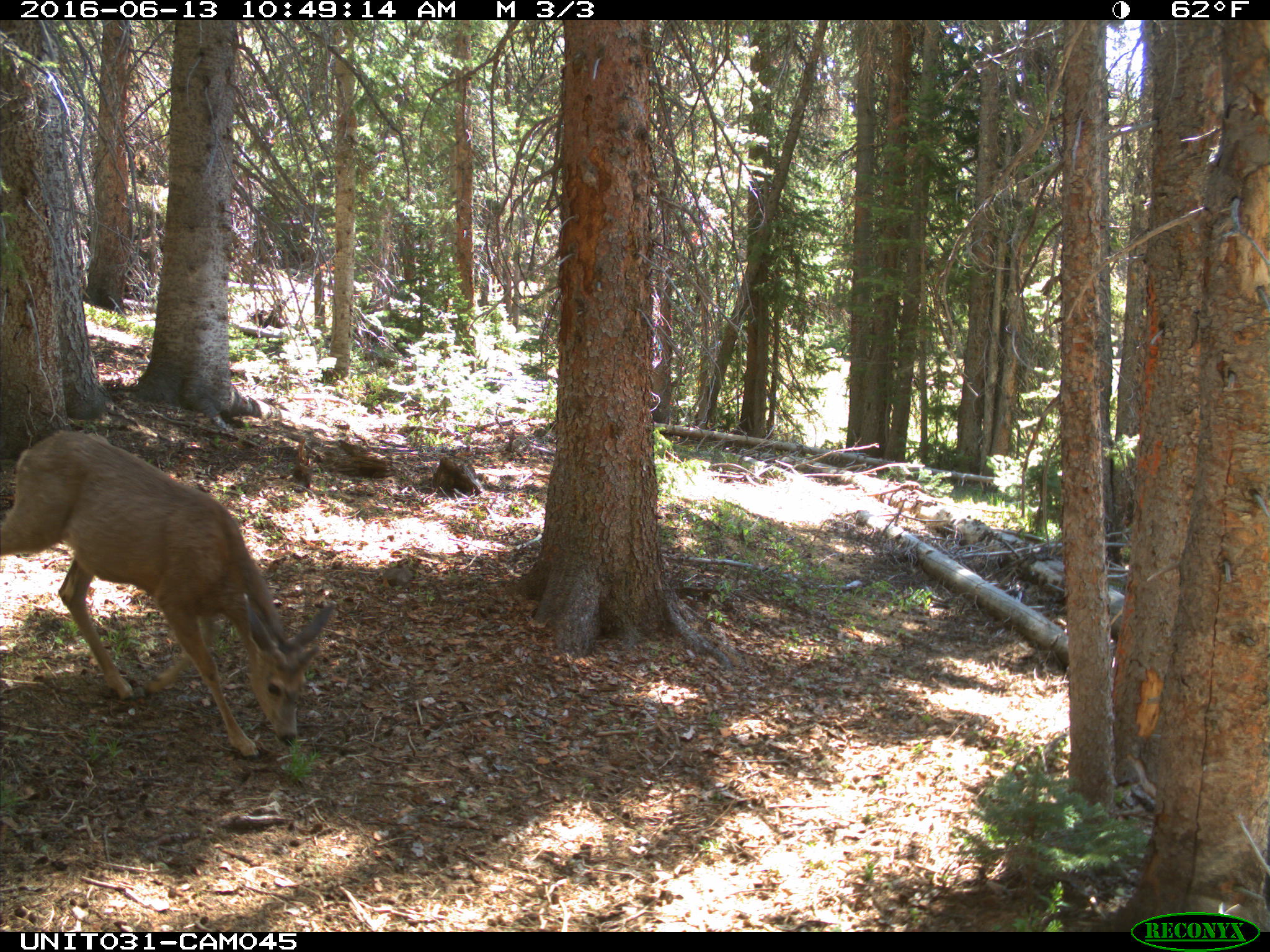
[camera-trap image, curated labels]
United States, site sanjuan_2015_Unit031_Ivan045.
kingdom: Animalia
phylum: Chordata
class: Mammalia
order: Artiodactyla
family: Cervidae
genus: Odocoileus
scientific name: Odocoileus hemionus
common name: mule deer